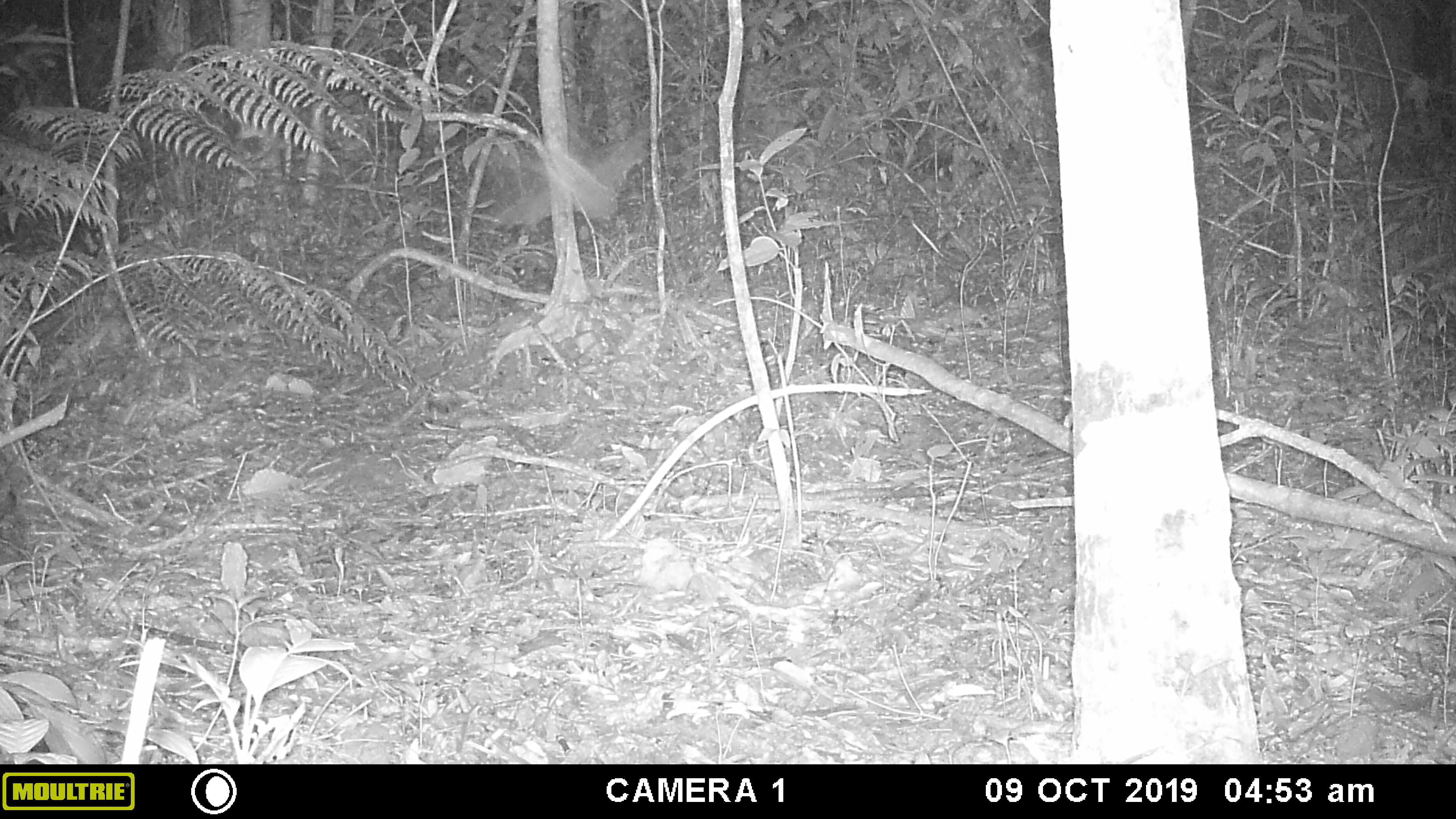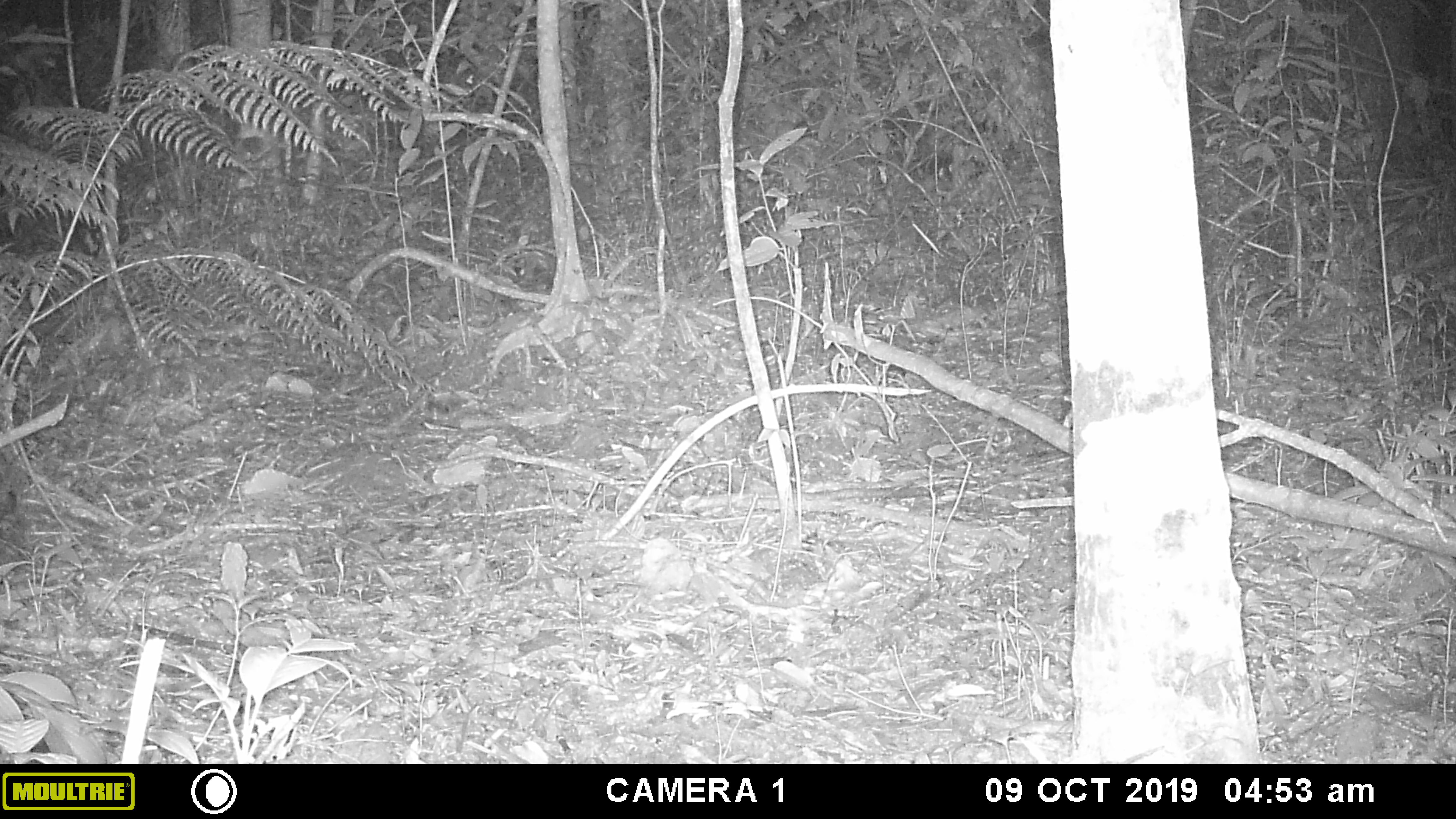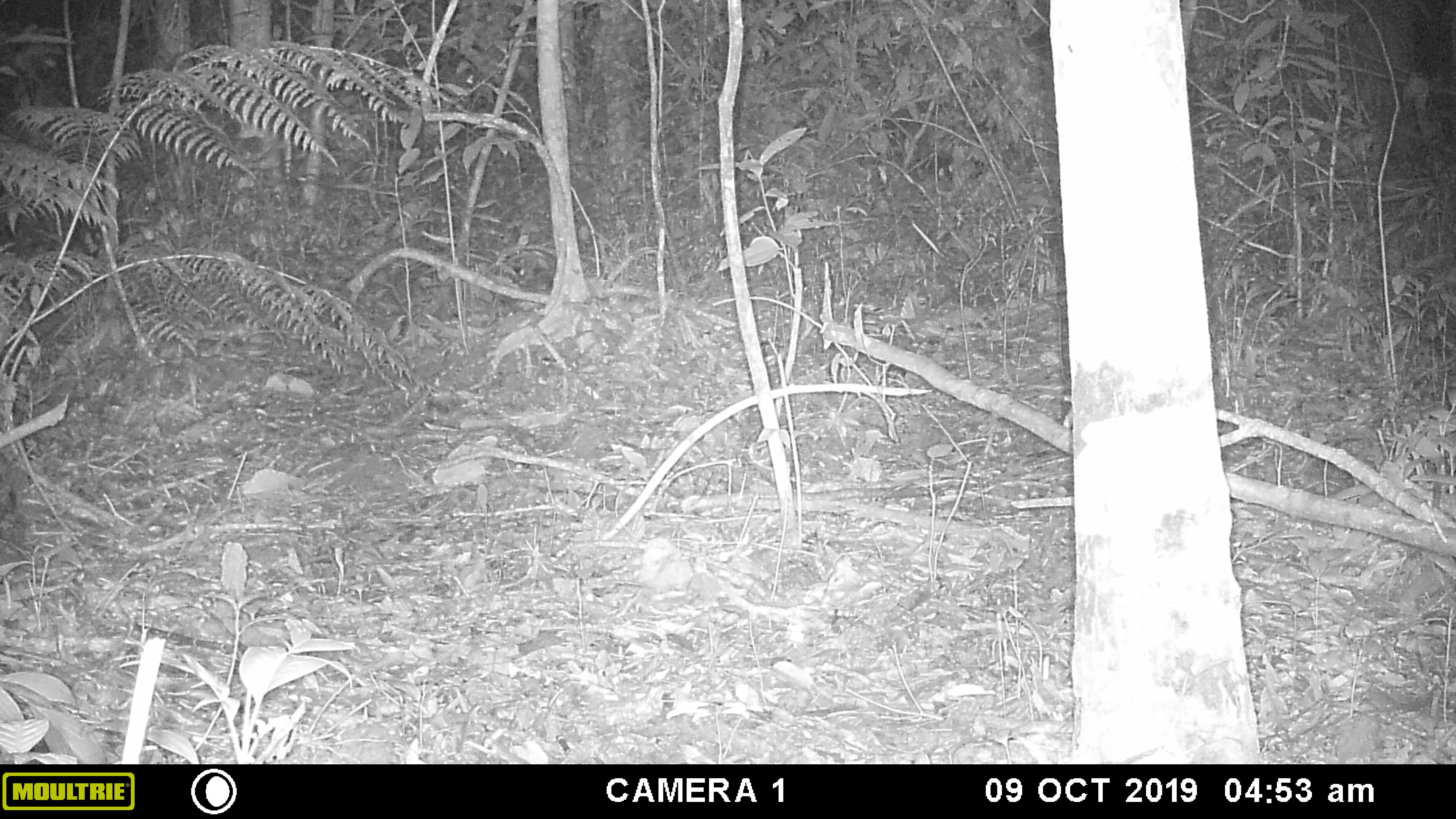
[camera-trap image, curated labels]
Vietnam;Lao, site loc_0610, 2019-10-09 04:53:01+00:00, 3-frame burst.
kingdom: Animalia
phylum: Arthropoda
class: Insecta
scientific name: Insecta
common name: insect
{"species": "insect (Insecta)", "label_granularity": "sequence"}